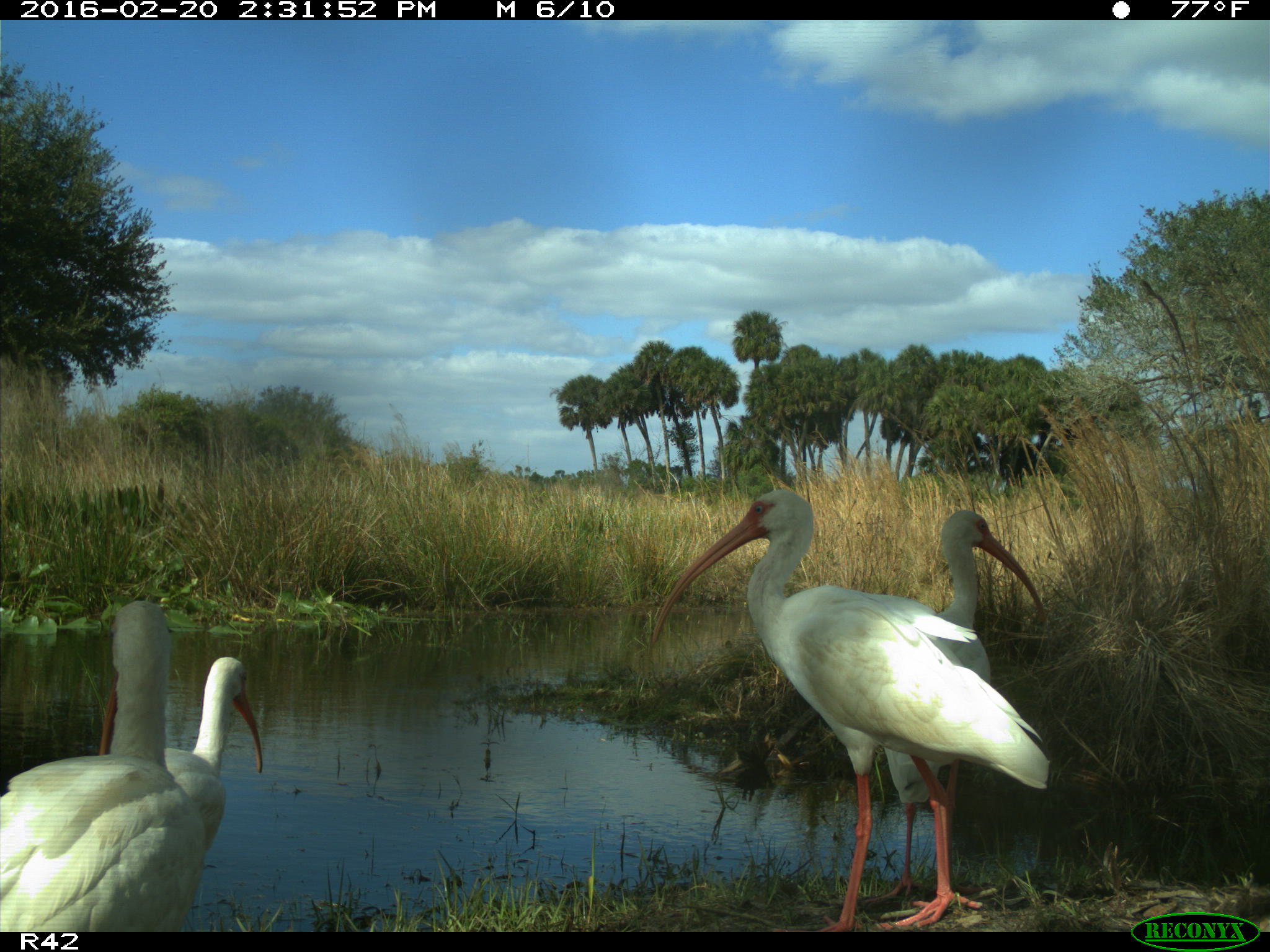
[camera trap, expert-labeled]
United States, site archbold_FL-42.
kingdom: Animalia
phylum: Chordata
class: Aves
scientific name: Aves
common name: birds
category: unidentified bird